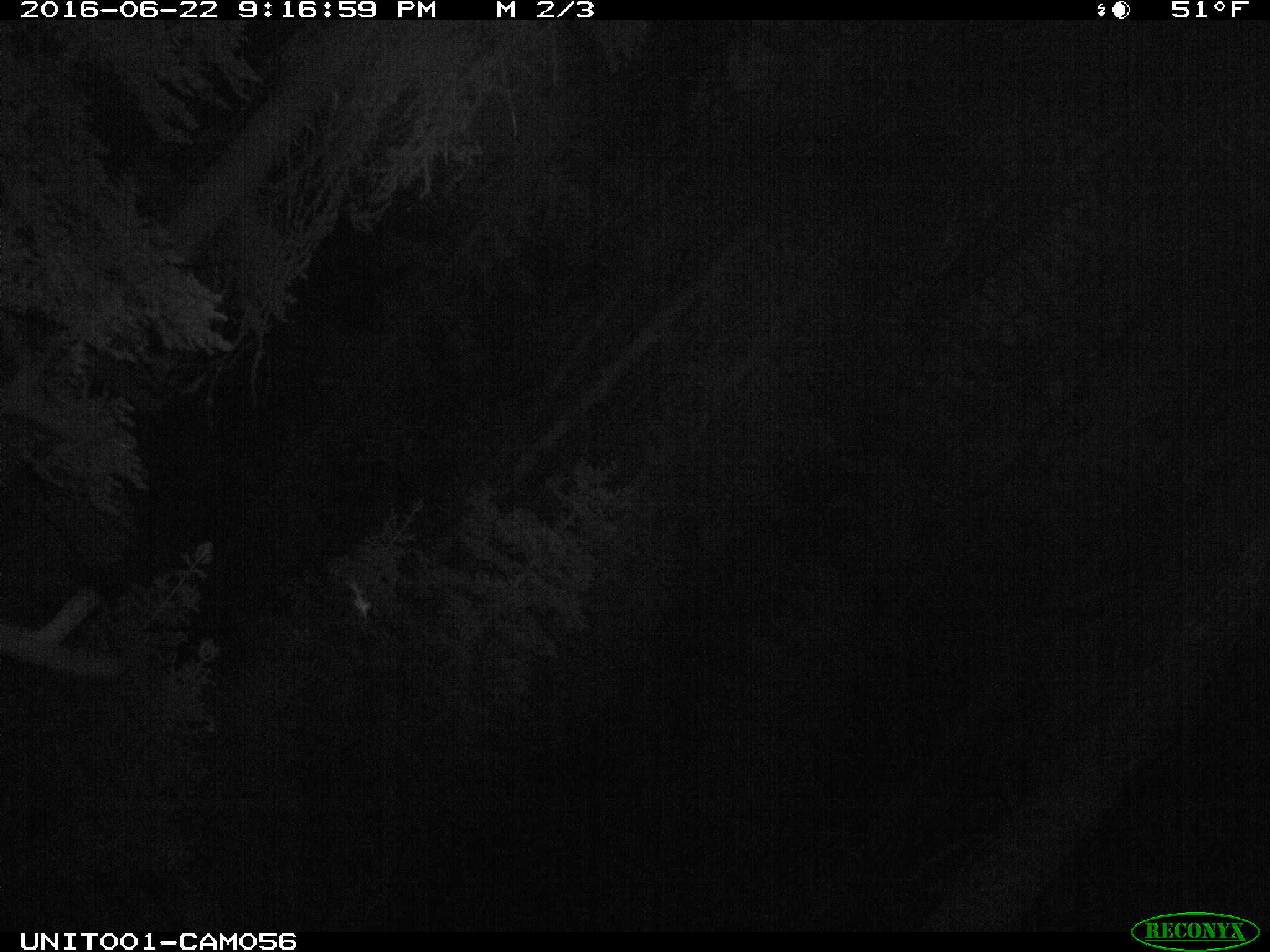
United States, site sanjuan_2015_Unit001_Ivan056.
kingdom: Animalia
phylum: Chordata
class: Mammalia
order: Artiodactyla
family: Cervidae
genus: Cervus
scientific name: Cervus elaphus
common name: red deer